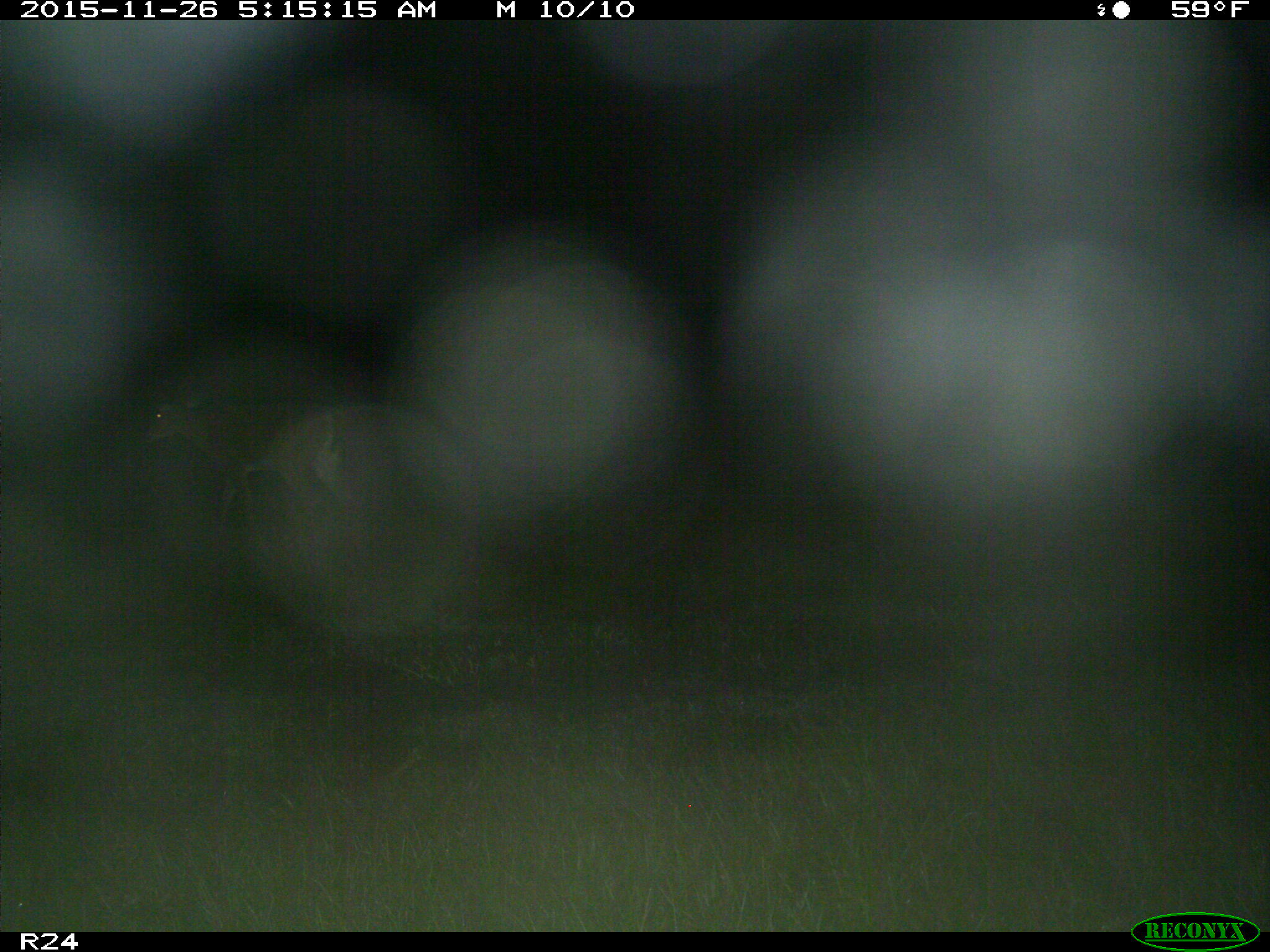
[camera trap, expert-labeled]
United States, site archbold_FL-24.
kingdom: Animalia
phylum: Chordata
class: Mammalia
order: Artiodactyla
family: Cervidae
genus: Odocoileus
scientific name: Odocoileus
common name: deer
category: unidentified deer